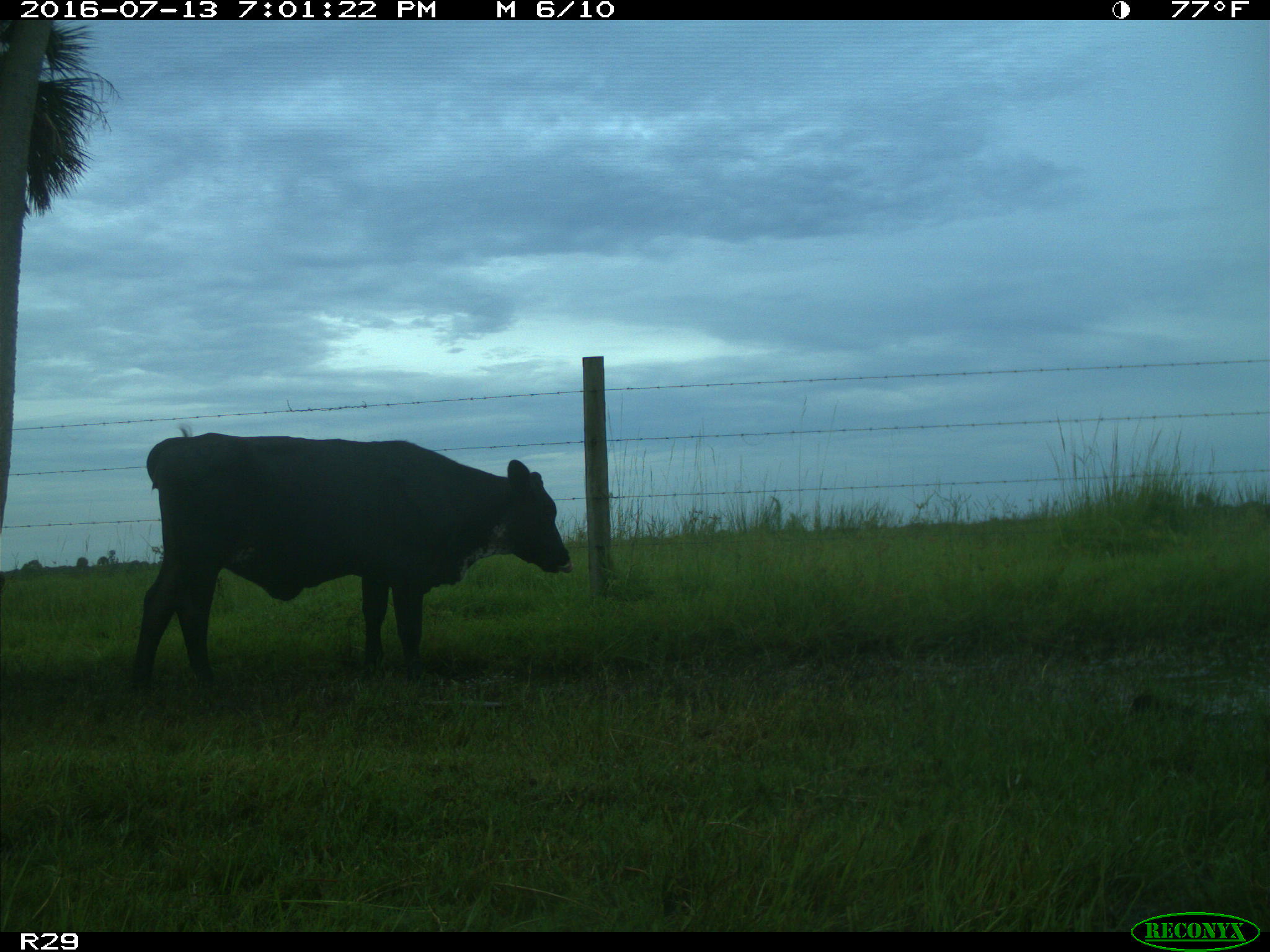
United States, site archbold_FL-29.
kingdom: Animalia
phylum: Chordata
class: Mammalia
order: Artiodactyla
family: Bovidae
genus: Bos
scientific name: Bos taurus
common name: domestic cow